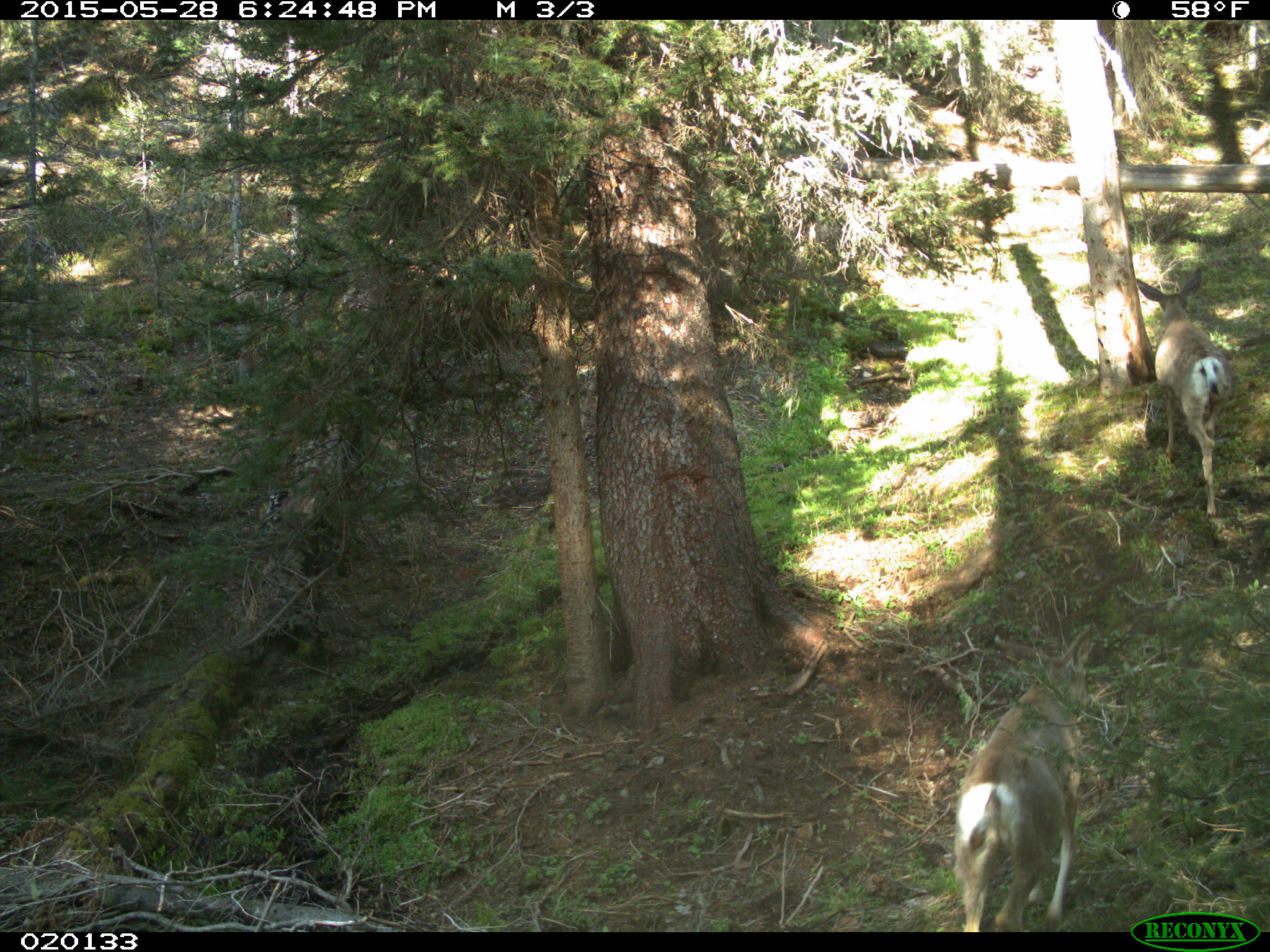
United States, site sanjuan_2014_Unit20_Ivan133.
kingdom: Animalia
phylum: Chordata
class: Mammalia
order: Artiodactyla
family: Cervidae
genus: Odocoileus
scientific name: Odocoileus hemionus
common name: mule deer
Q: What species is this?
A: Odocoileus hemionus (mule deer).